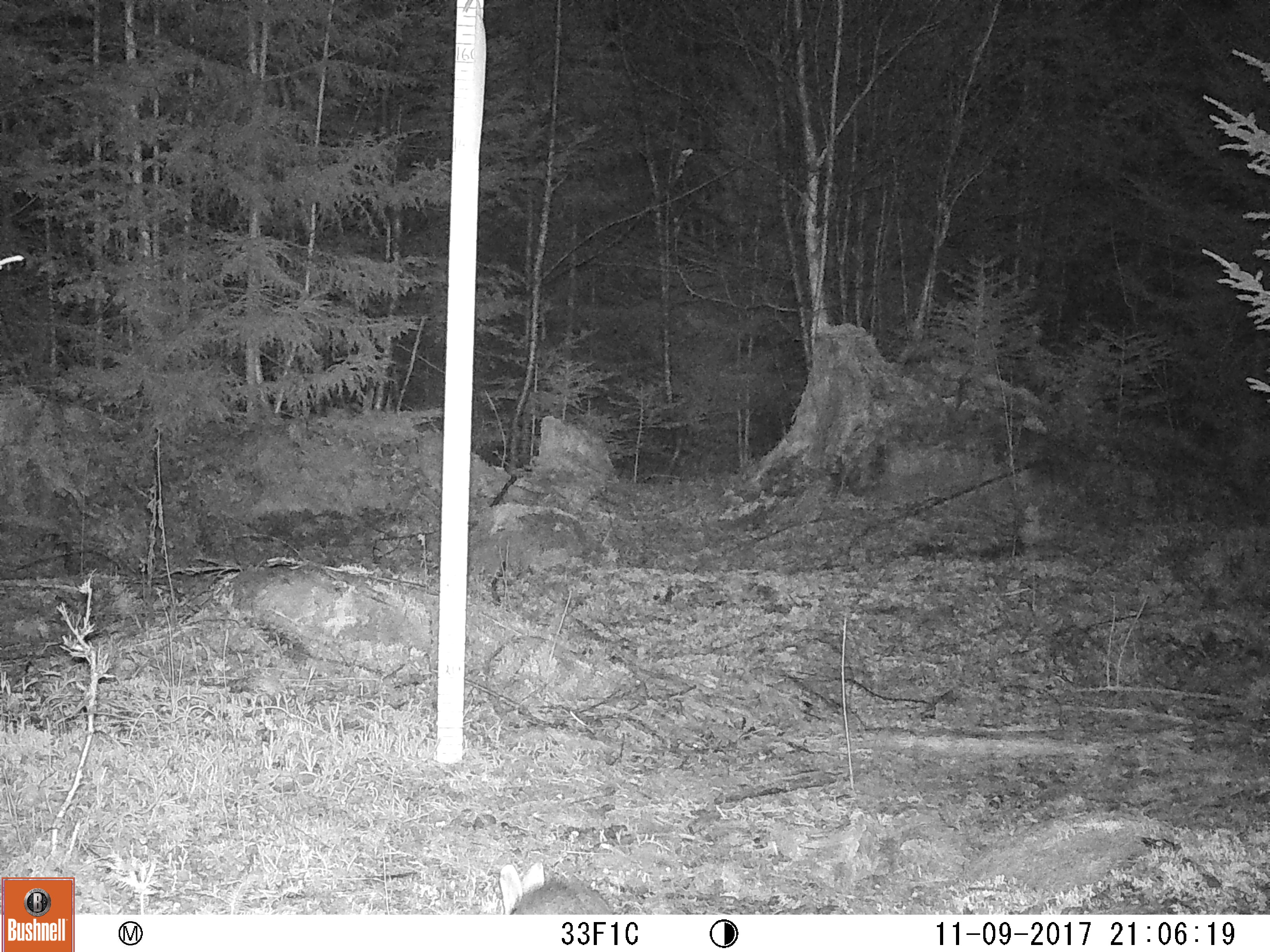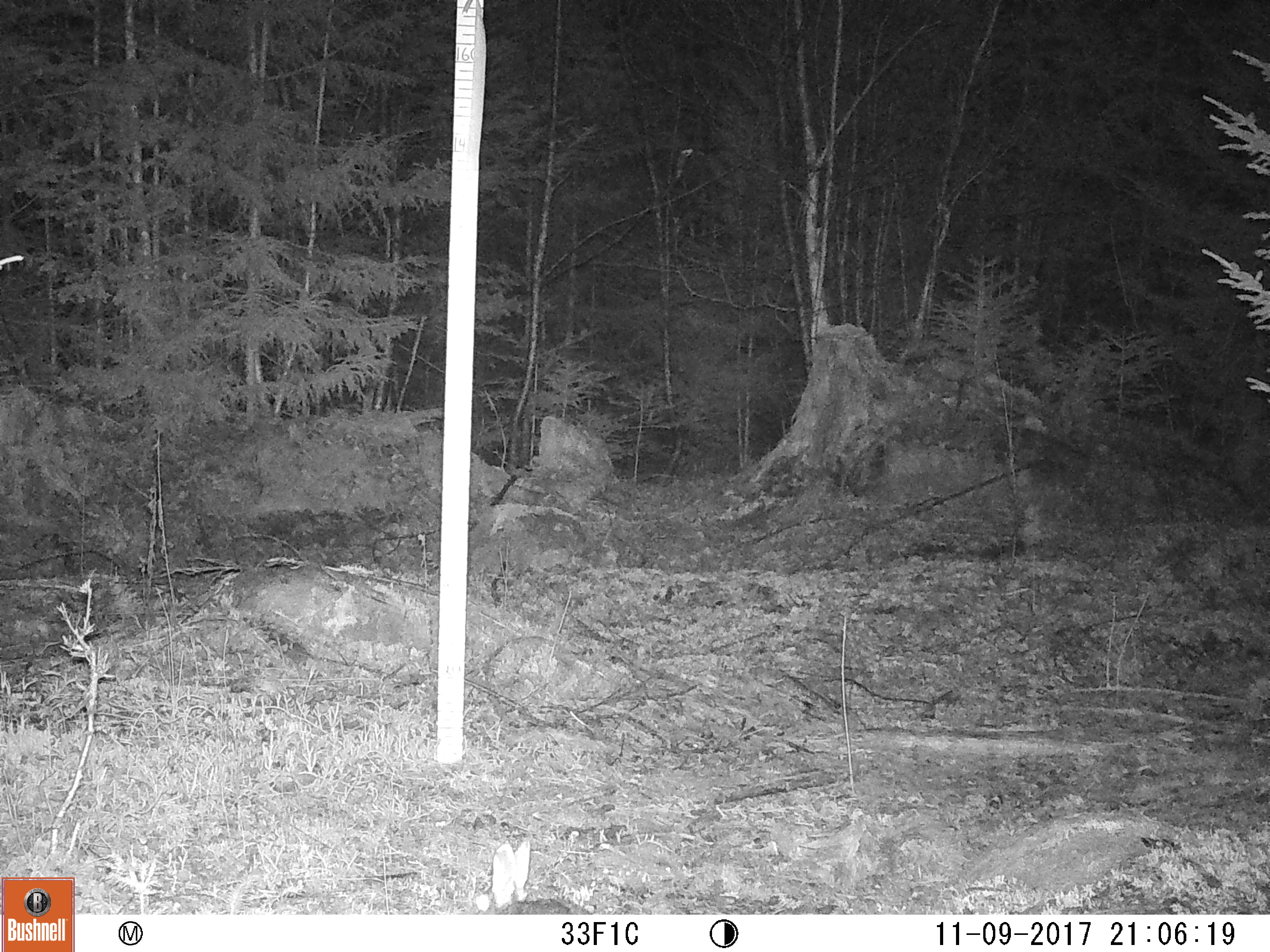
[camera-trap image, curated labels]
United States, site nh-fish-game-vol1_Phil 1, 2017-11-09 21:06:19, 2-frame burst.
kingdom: Animalia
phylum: Chordata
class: Mammalia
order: Lagomorpha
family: Leporidae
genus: Lepus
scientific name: Lepus americanus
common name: snowshoe hare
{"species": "snowshoe hare (Lepus americanus)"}